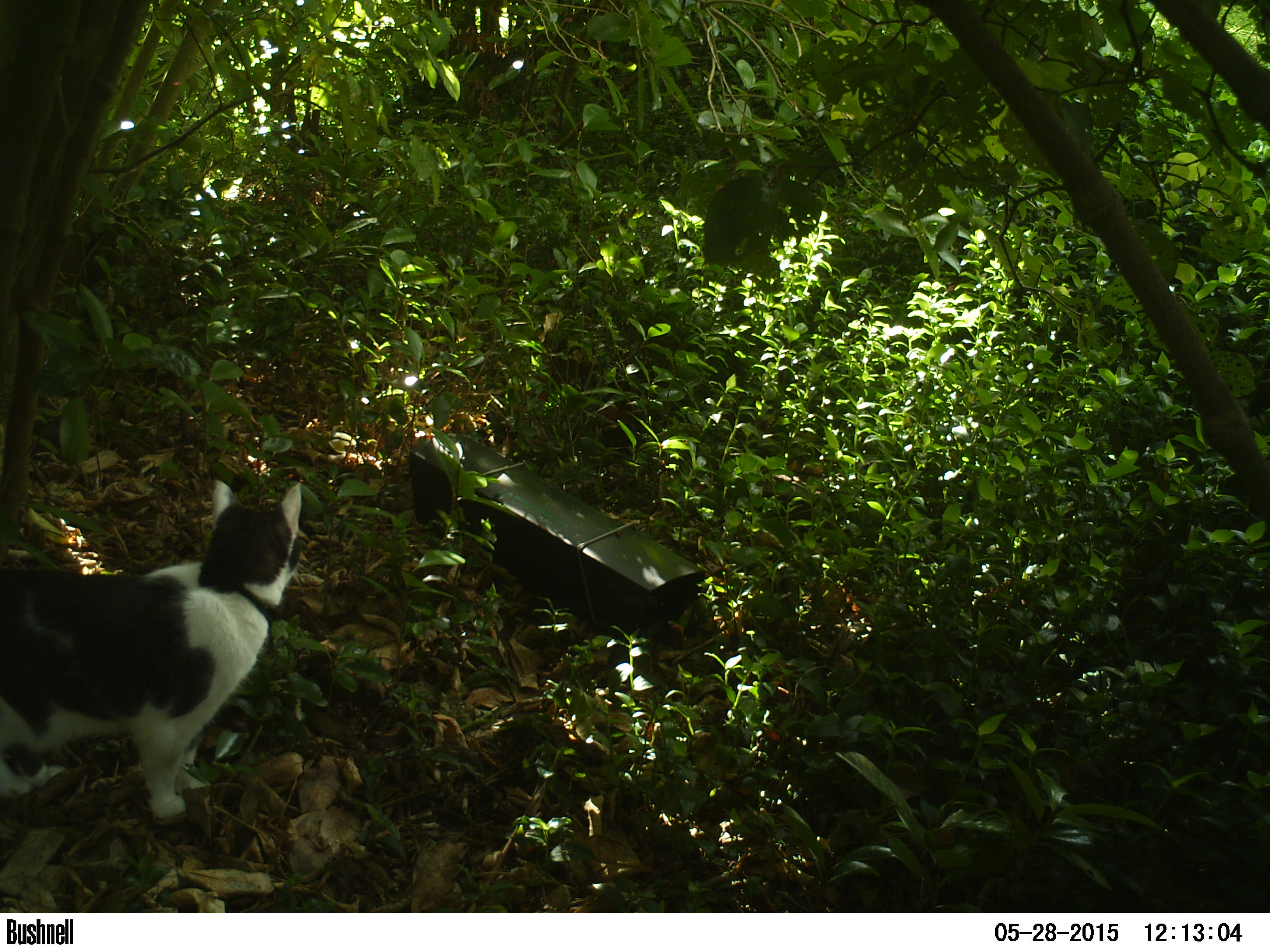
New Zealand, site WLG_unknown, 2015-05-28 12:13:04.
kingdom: Animalia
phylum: Chordata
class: Mammalia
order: Carnivora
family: Felidae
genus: Felis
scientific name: Felis catus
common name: domestic cat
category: cat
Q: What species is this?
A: Cat (domestic cat) (Felis catus).